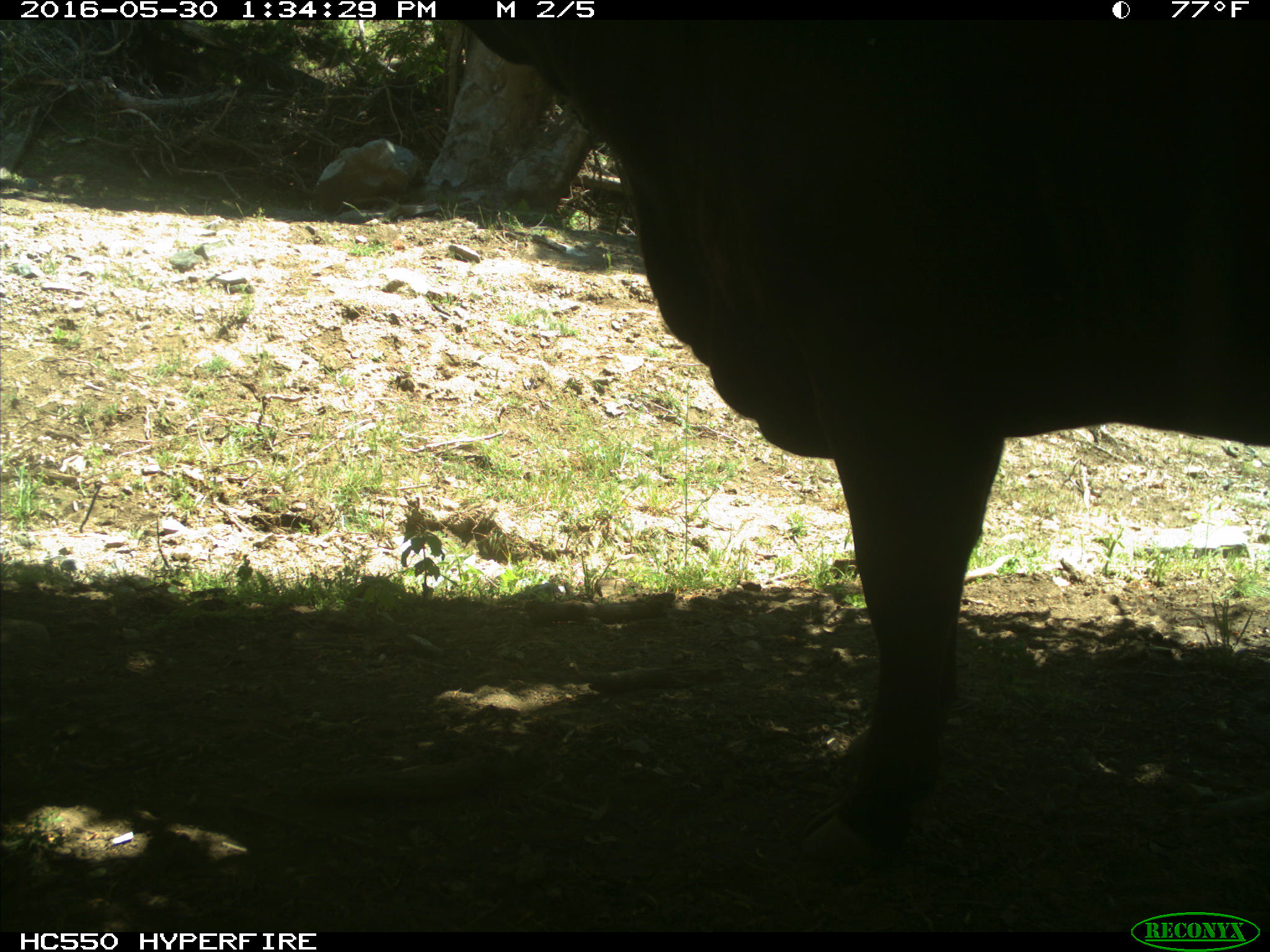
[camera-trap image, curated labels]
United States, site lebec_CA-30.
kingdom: Animalia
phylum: Chordata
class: Mammalia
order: Artiodactyla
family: Bovidae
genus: Bos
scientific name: Bos taurus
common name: domestic cow